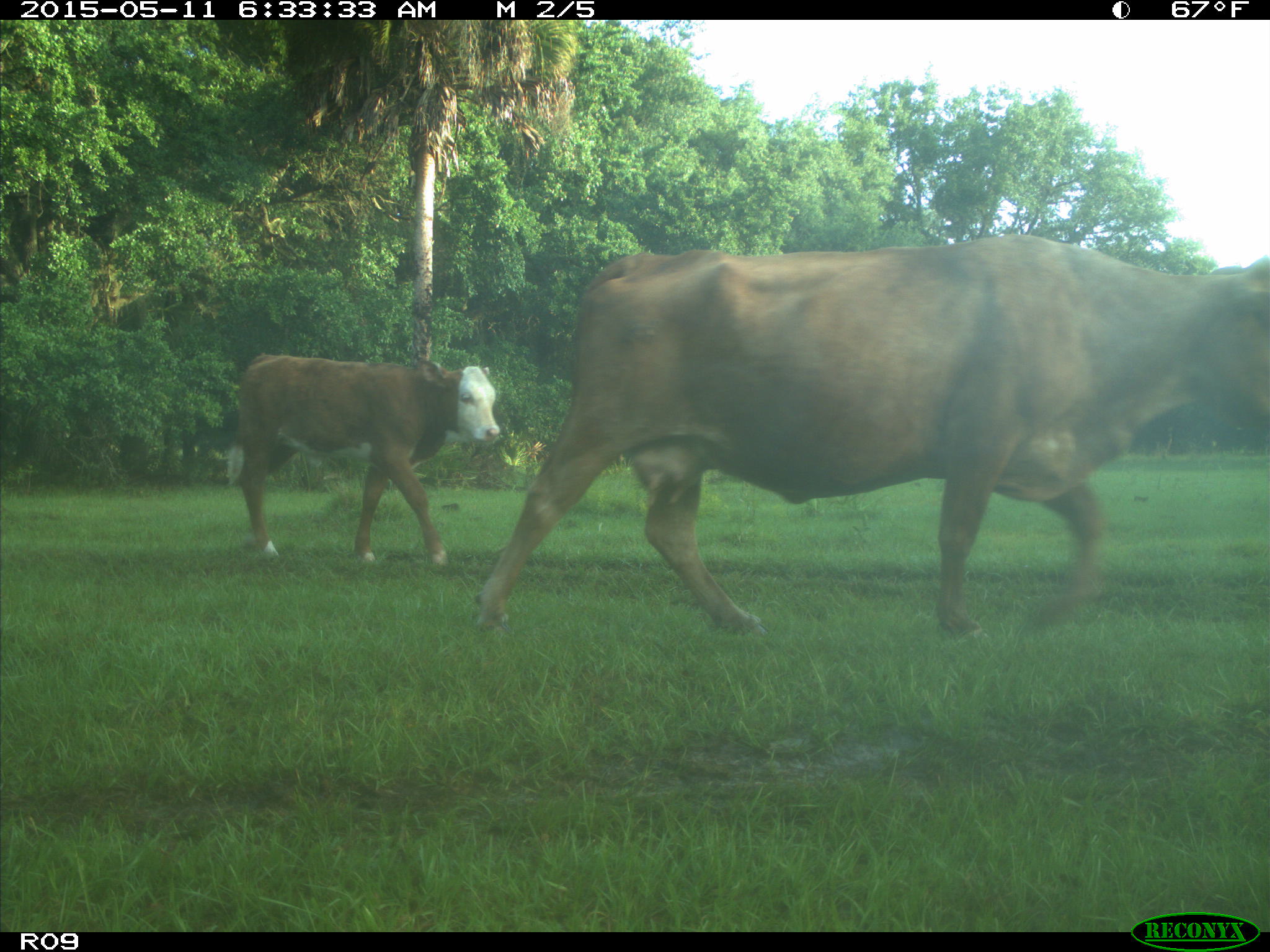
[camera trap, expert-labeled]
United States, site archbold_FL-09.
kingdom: Animalia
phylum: Chordata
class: Mammalia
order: Artiodactyla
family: Bovidae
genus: Bos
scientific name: Bos taurus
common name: domestic cow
Bos taurus (domestic cow).